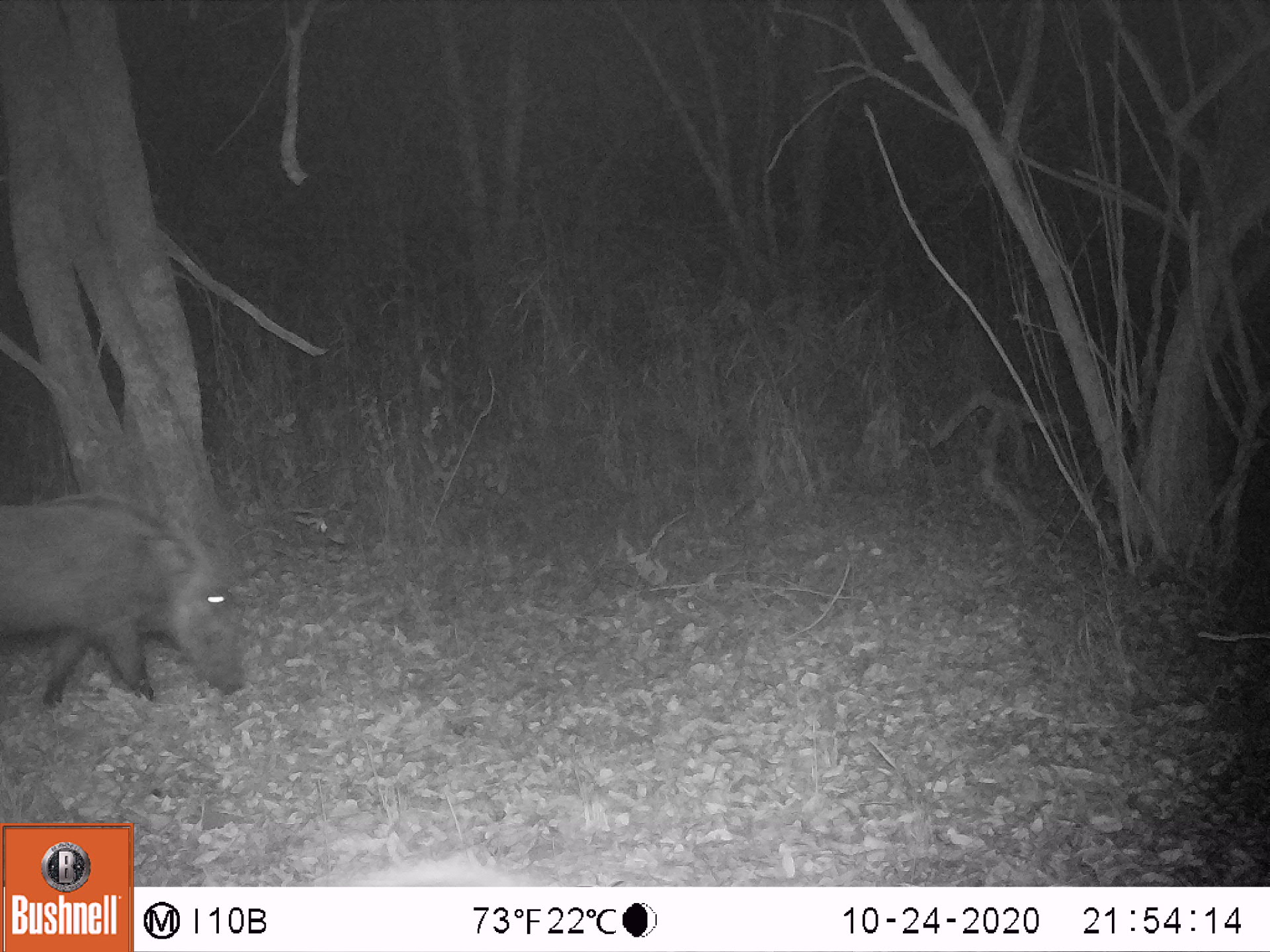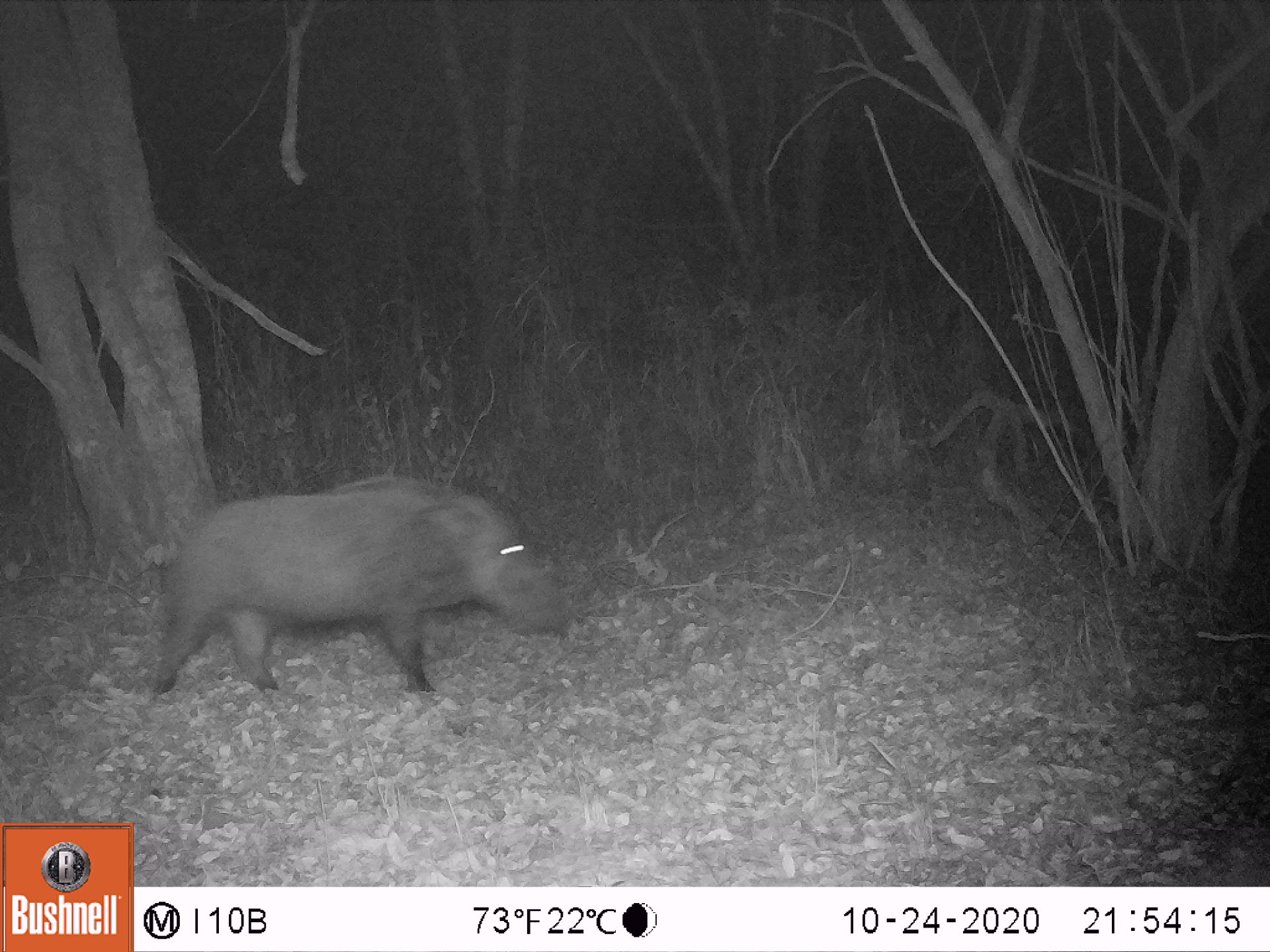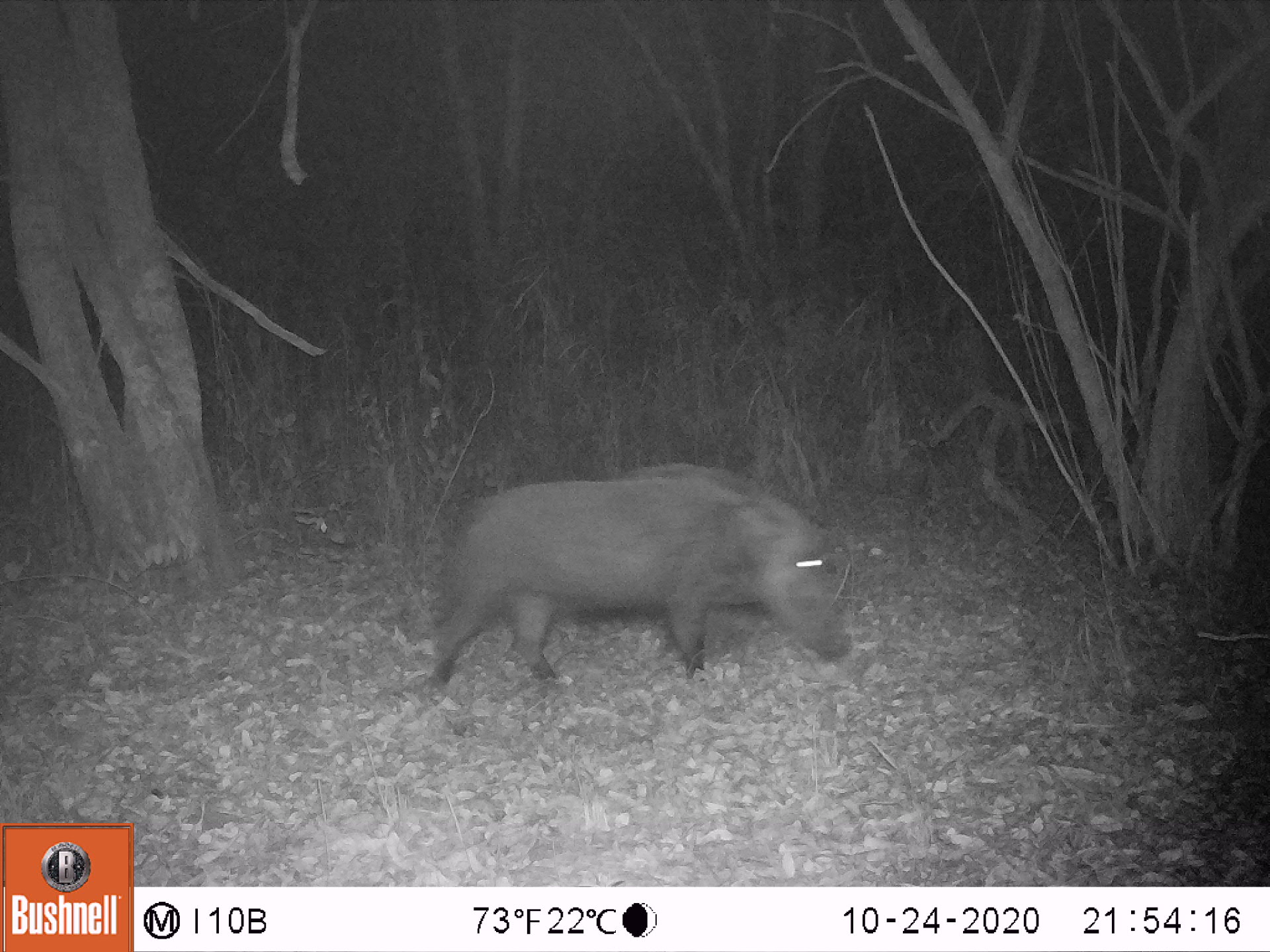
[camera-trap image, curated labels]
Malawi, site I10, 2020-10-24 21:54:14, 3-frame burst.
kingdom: Animalia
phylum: Chordata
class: Mammalia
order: Artiodactyla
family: Suidae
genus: Potamochoerus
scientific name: Potamochoerus larvatus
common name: bushpig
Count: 1.